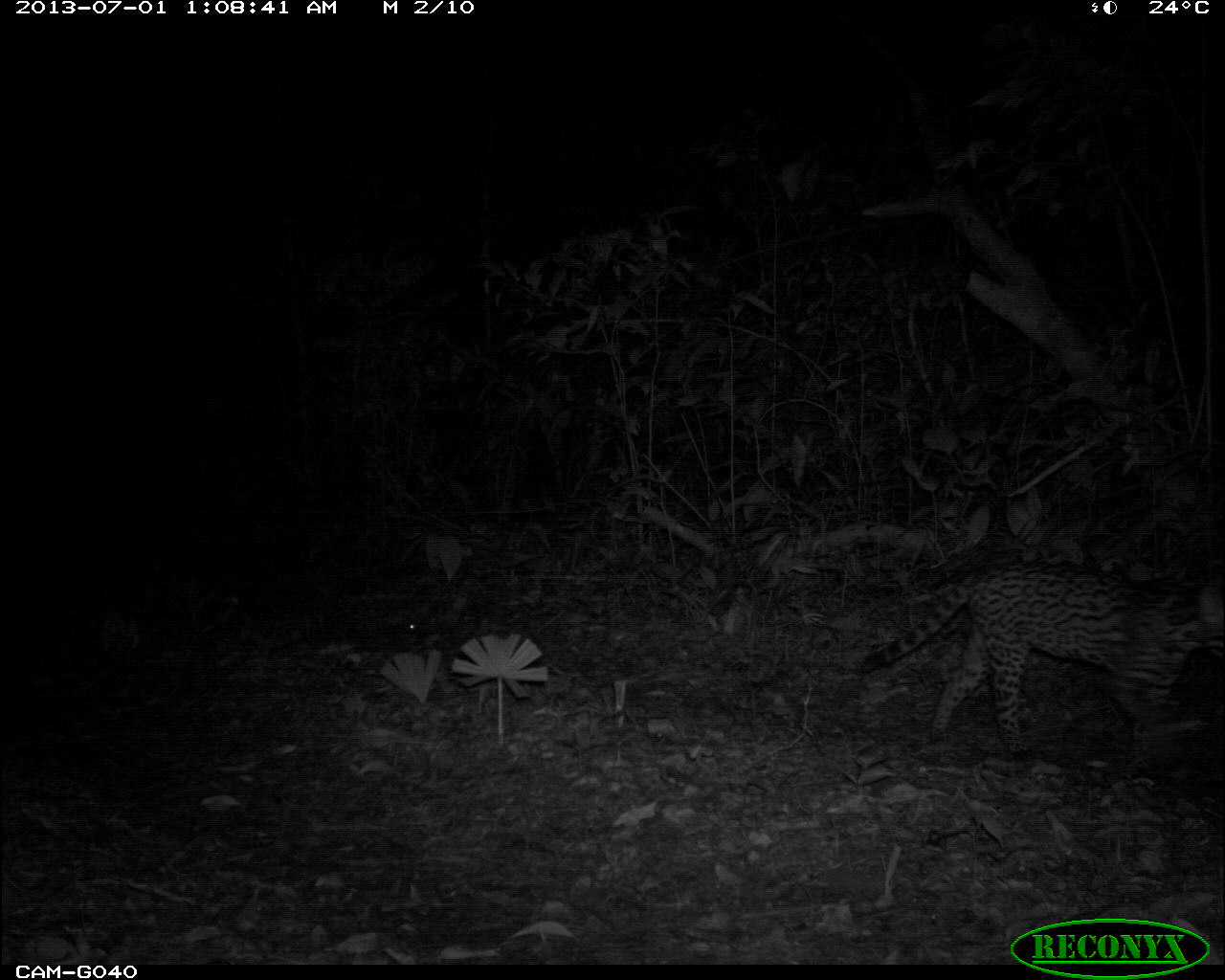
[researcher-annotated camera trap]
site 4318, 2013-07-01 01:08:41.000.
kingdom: Animalia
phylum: Chordata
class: Mammalia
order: Carnivora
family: Felidae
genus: Leopardus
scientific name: Leopardus pardalis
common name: ocelot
Leopardus pardalis (ocelot), count 1, sex female.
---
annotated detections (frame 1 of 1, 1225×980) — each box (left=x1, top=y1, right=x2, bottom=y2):
leopardus pardalis: (left=852, top=562, right=1224, bottom=779)